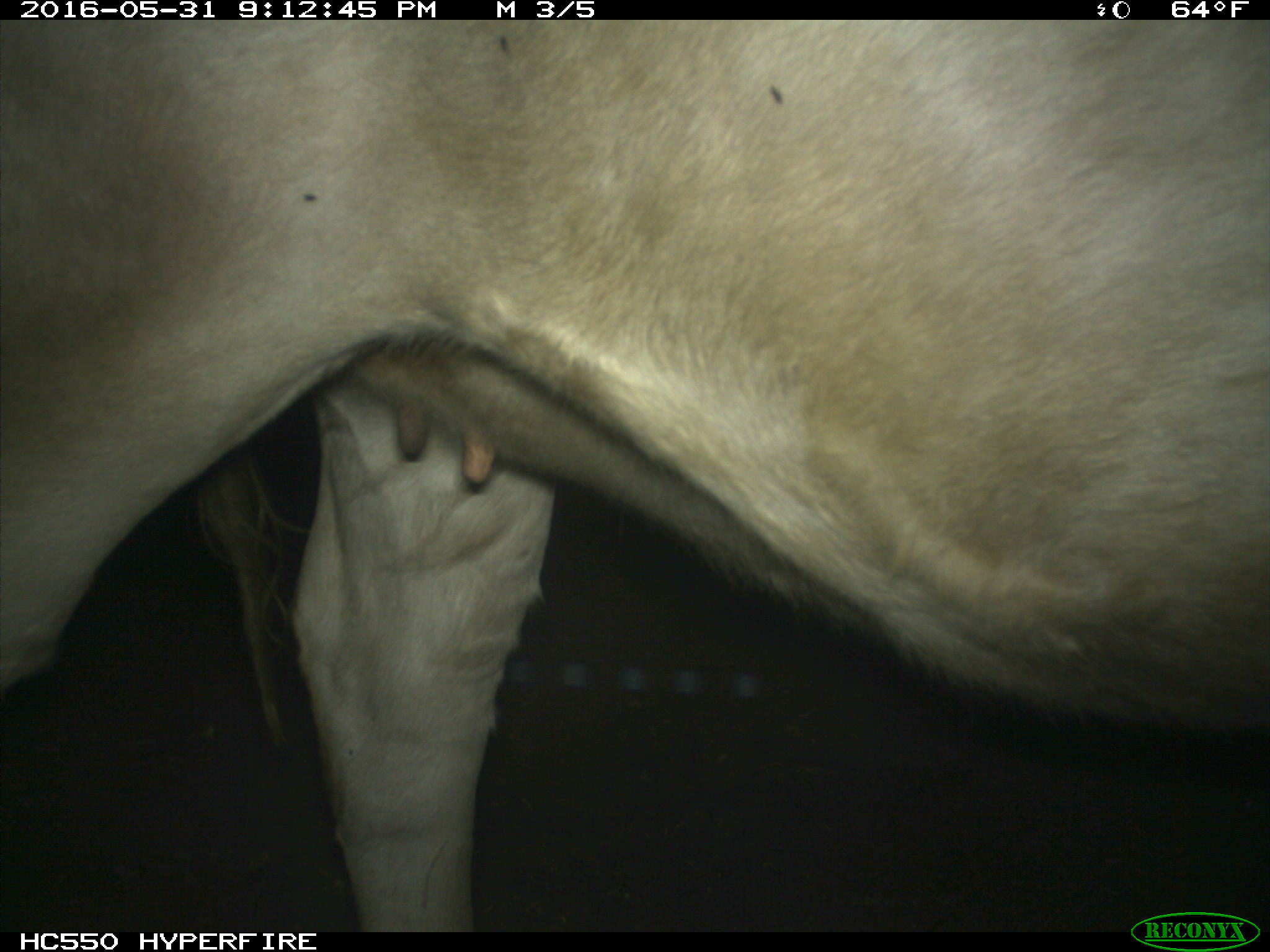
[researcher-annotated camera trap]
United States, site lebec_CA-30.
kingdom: Animalia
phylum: Chordata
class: Mammalia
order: Artiodactyla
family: Bovidae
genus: Bos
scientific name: Bos taurus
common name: domestic cow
Bos taurus (domestic cow).